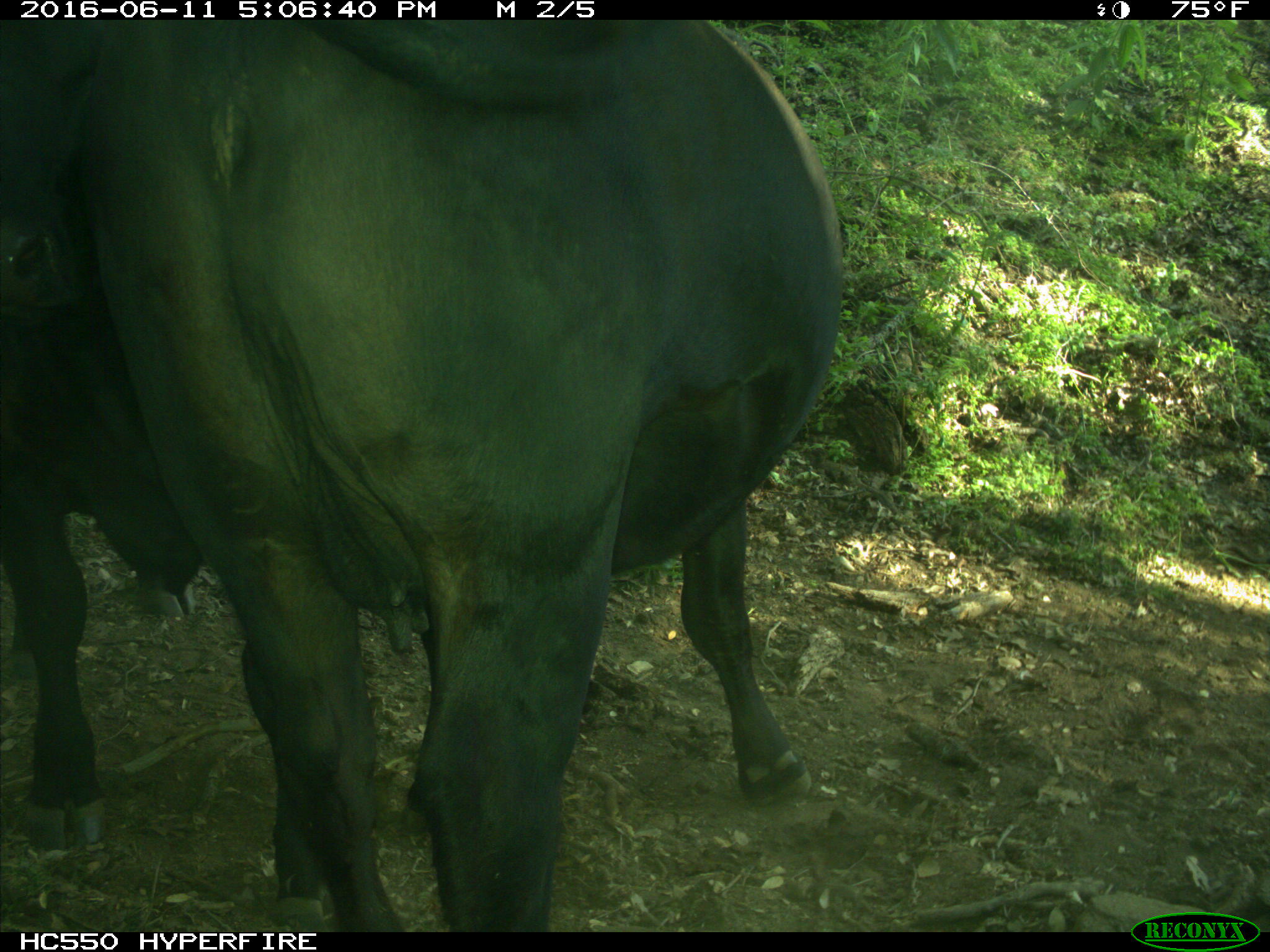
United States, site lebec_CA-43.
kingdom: Animalia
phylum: Chordata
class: Mammalia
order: Artiodactyla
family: Bovidae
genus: Bos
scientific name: Bos taurus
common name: domestic cow